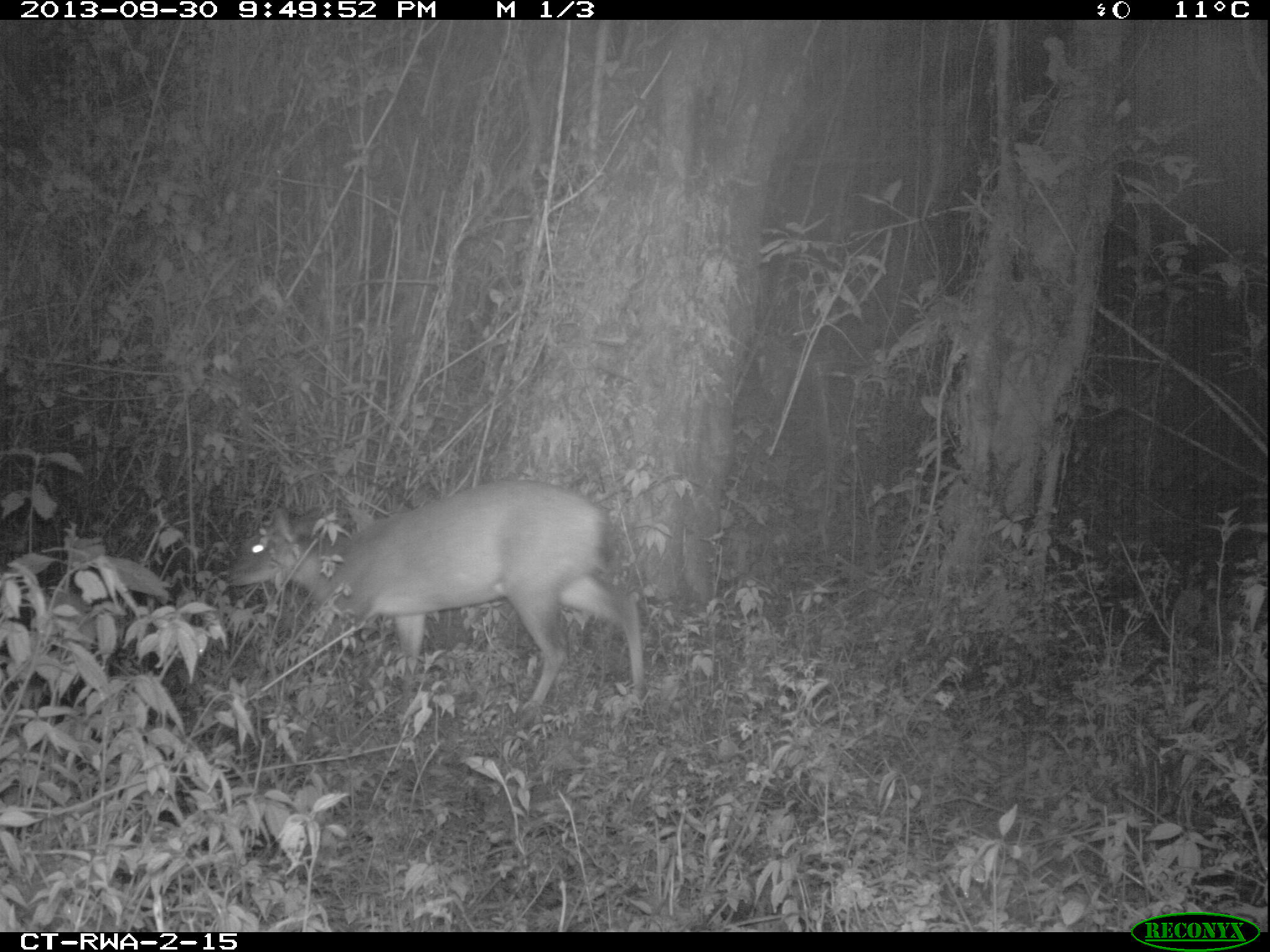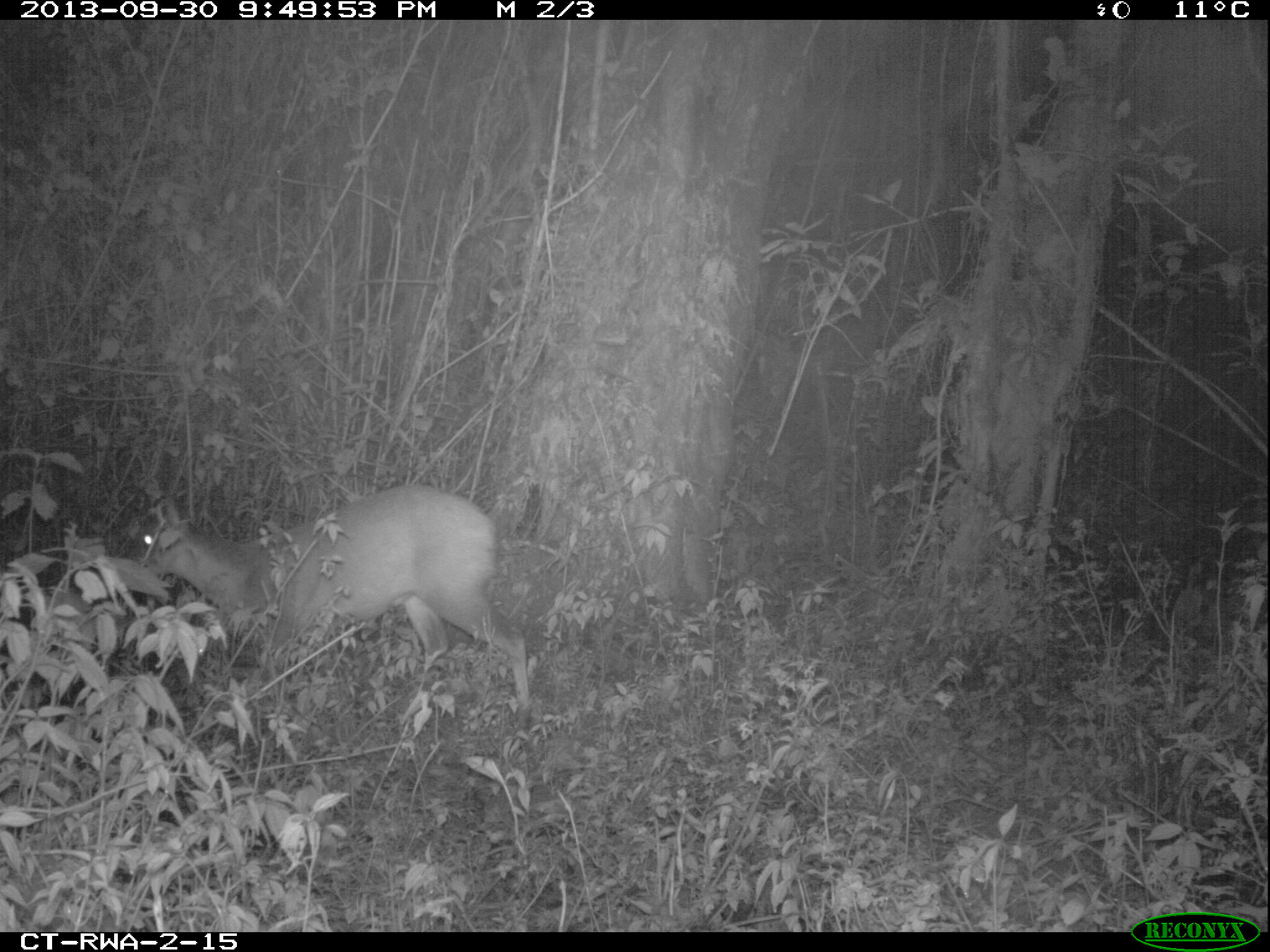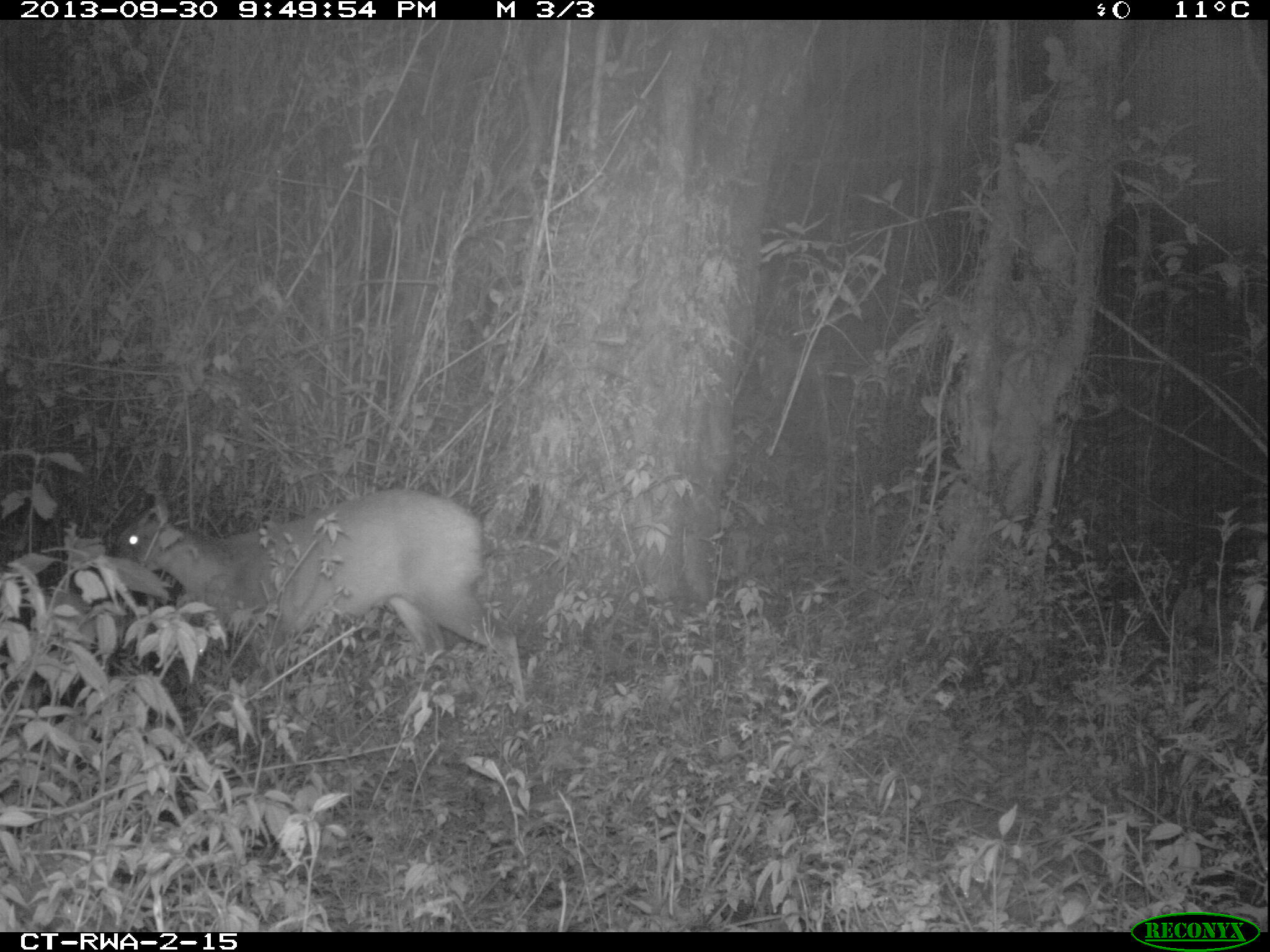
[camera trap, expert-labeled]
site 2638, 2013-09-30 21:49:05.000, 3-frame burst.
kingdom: Animalia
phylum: Chordata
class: Mammalia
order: Artiodactyla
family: Bovidae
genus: Cephalophus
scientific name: Cephalophus nigrifrons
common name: black-fronted duiker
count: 1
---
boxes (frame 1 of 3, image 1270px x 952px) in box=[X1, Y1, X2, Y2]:
cephalophus nigrifrons: box=[225, 478, 645, 713]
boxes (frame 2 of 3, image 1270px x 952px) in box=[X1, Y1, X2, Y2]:
cephalophus nigrifrons: box=[112, 482, 535, 755]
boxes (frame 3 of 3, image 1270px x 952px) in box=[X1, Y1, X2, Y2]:
cephalophus nigrifrons: box=[92, 474, 535, 735]